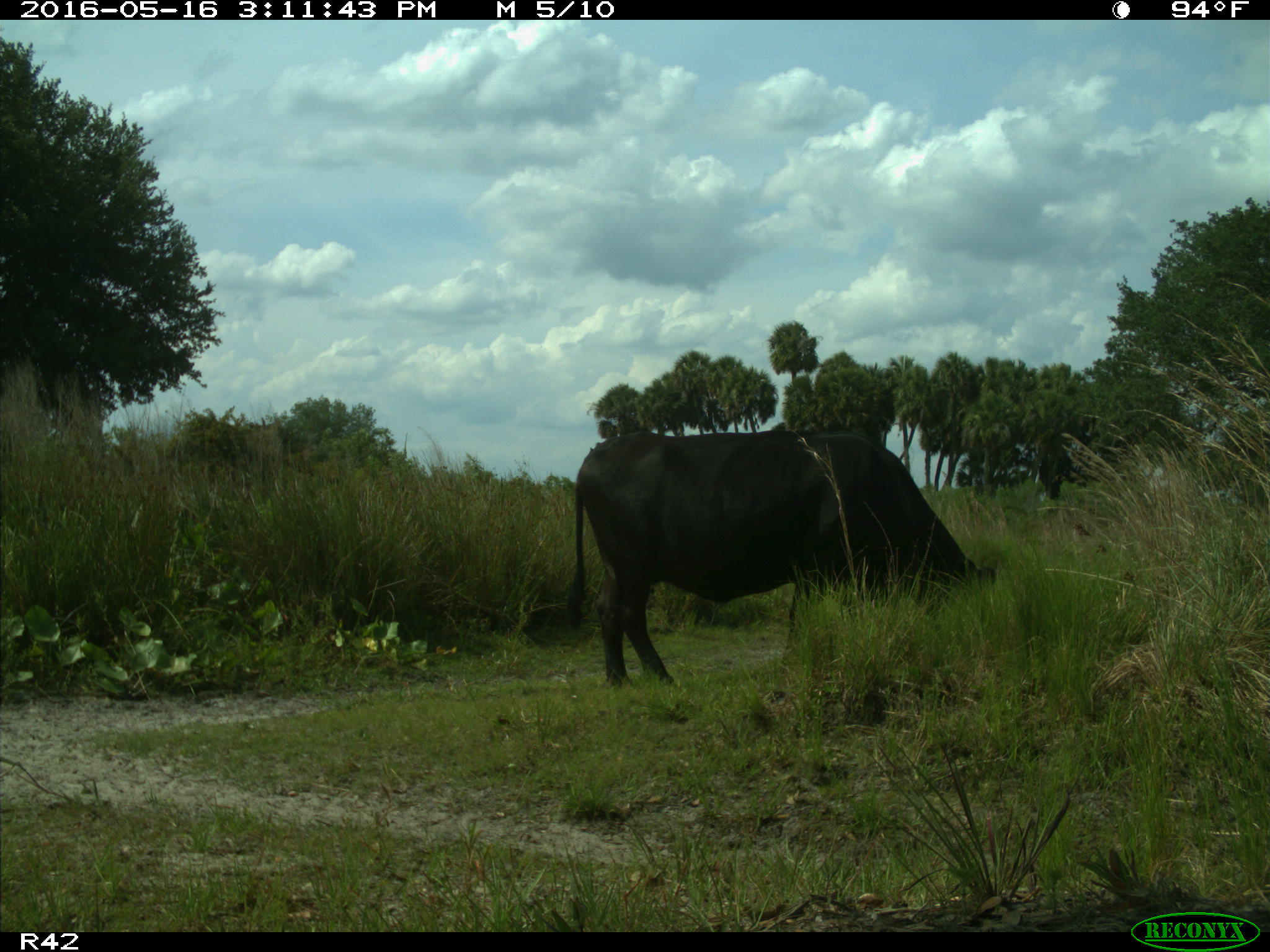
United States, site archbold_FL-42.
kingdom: Animalia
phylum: Chordata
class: Mammalia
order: Artiodactyla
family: Bovidae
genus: Bos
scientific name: Bos taurus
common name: domestic cow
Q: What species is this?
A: Bos taurus (domestic cow).